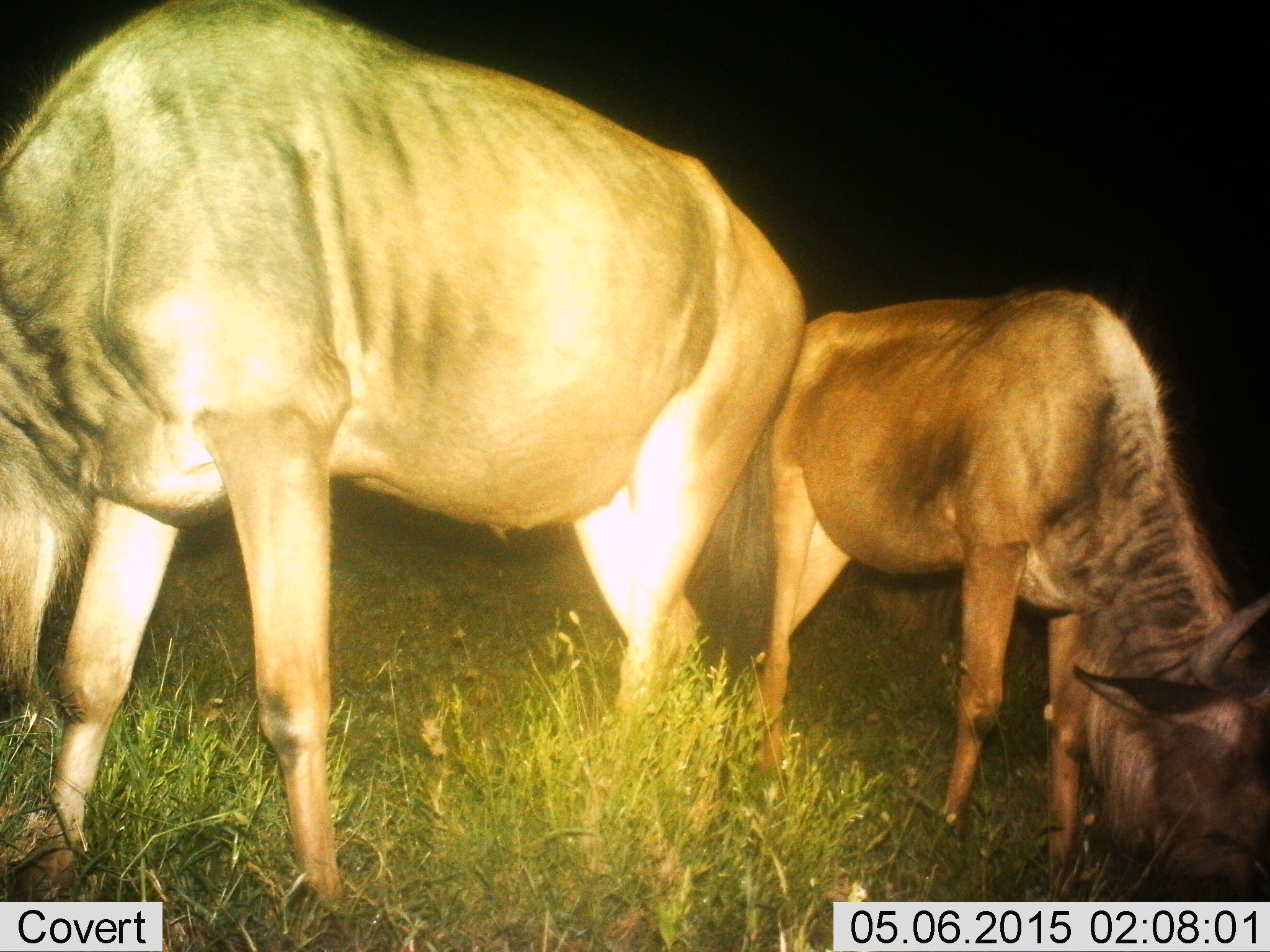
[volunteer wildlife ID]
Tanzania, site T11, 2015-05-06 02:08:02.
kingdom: Animalia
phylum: Chordata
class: Mammalia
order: Artiodactyla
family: Bovidae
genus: Connochaetes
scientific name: Connochaetes taurinus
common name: blue wildebeest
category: wildebeest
Wildebeest (blue wildebeest) (Connochaetes taurinus), count 2. Behavior (volunteer vote fractions): standing 10%, resting 0%, moving 0%, interacting 0%. Young present (vote fraction): 0%. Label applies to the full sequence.